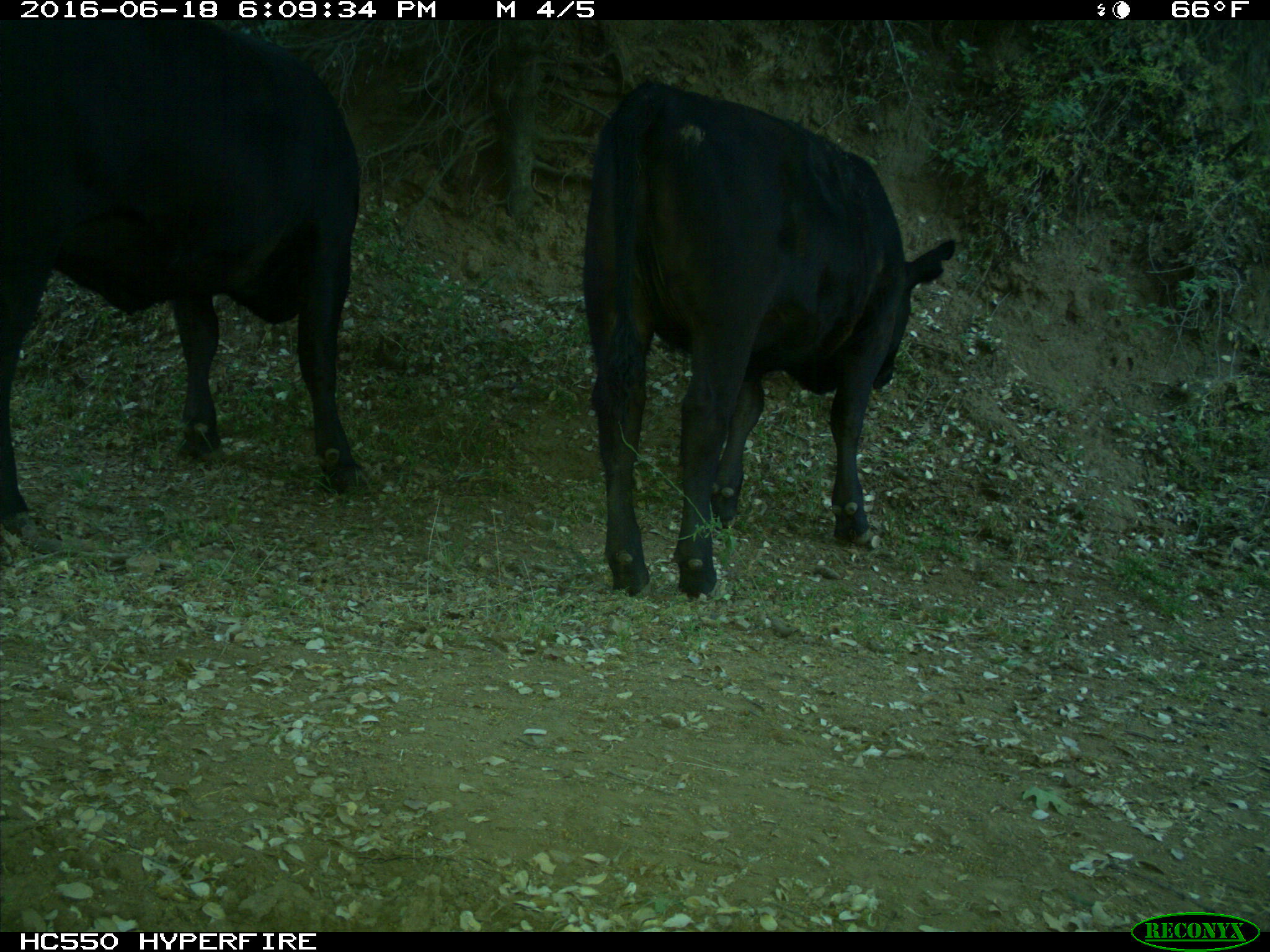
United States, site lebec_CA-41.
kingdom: Animalia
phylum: Chordata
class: Mammalia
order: Artiodactyla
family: Bovidae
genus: Bos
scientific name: Bos taurus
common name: domestic cow